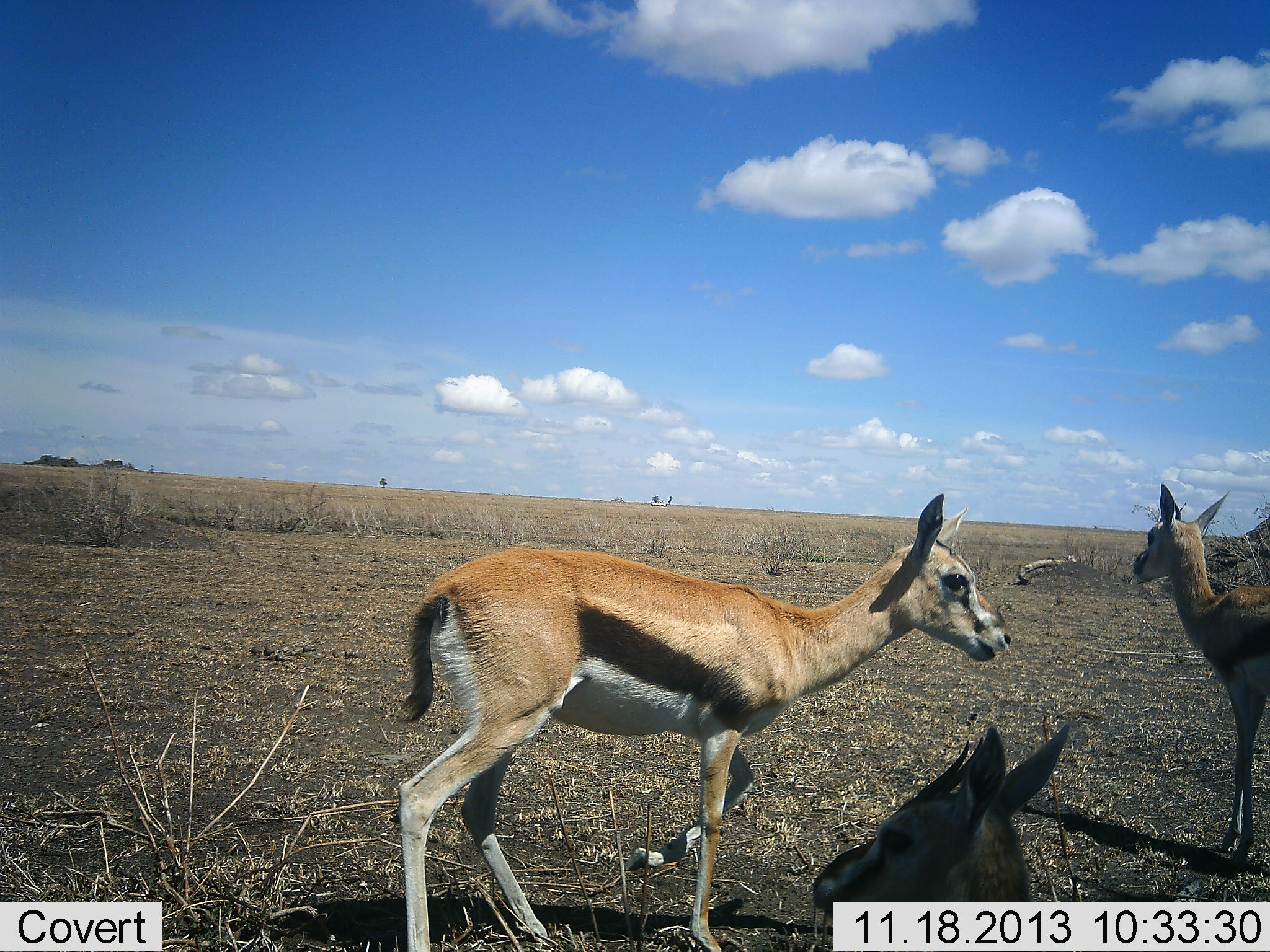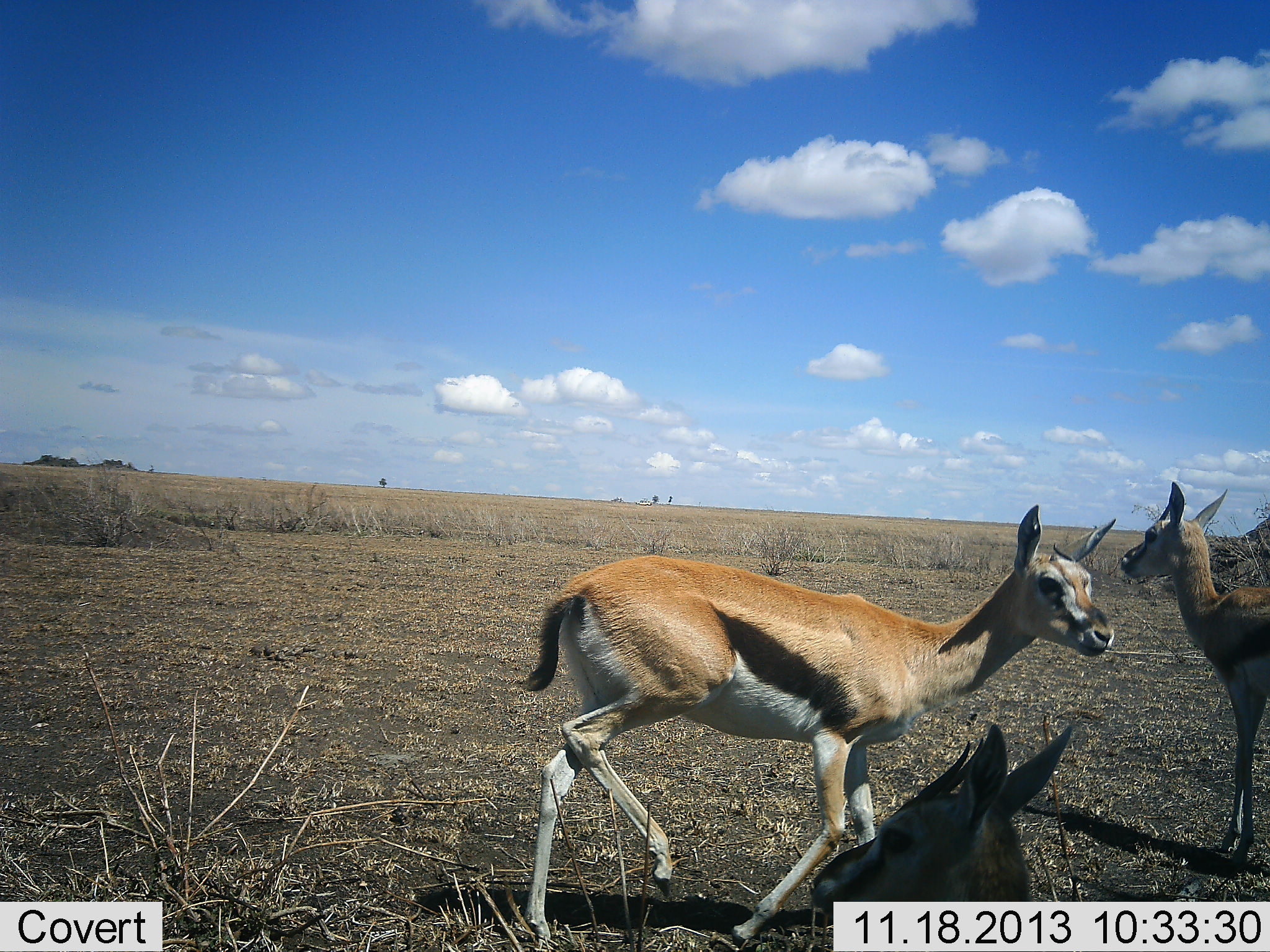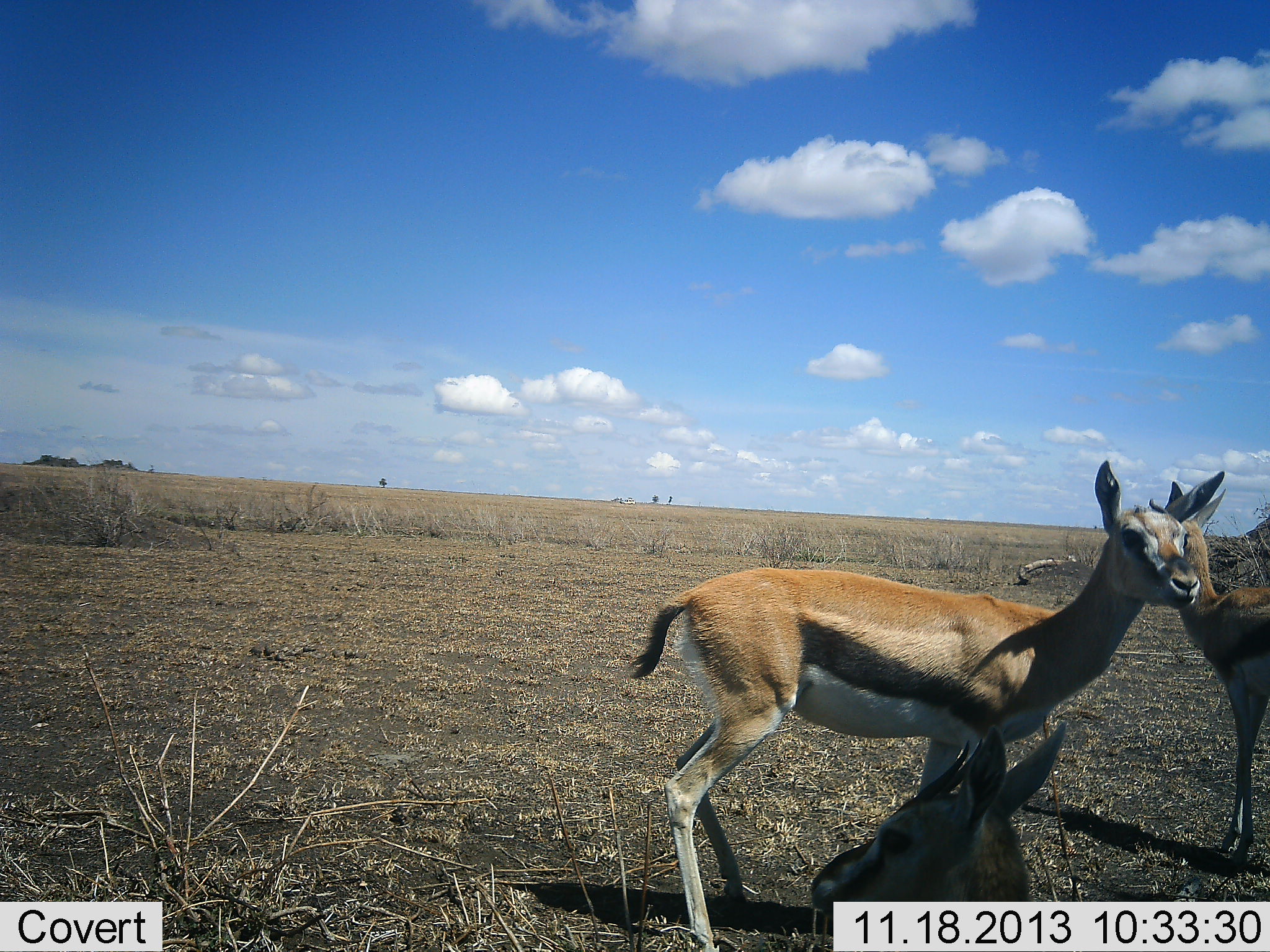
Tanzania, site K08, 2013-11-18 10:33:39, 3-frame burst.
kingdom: Animalia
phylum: Chordata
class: Mammalia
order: Artiodactyla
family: Bovidae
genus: Eudorcas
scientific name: Eudorcas thomsonii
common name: thomson's gazelle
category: gazellethomsons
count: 3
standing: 100%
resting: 70%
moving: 80%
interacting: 0%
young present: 0%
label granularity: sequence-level